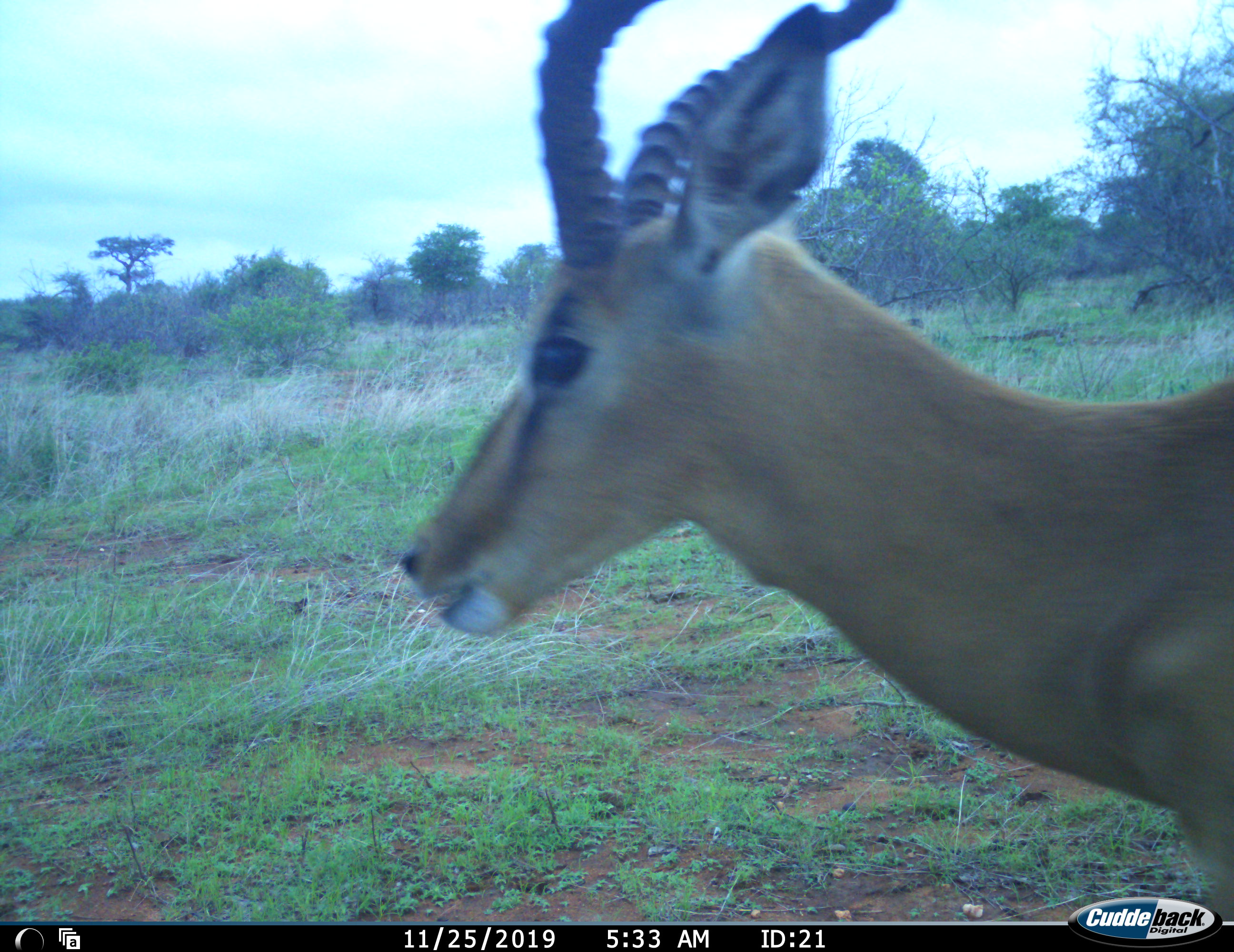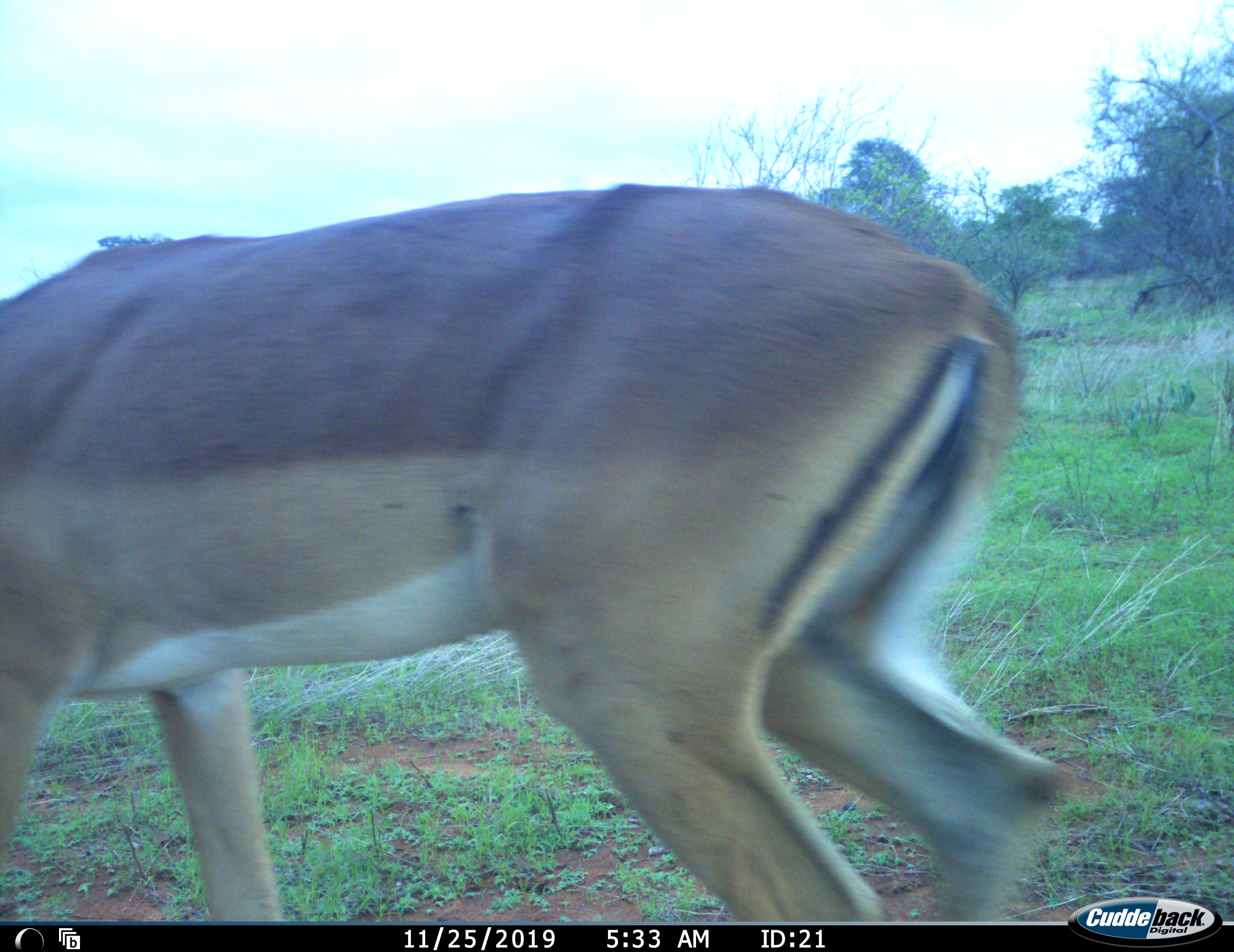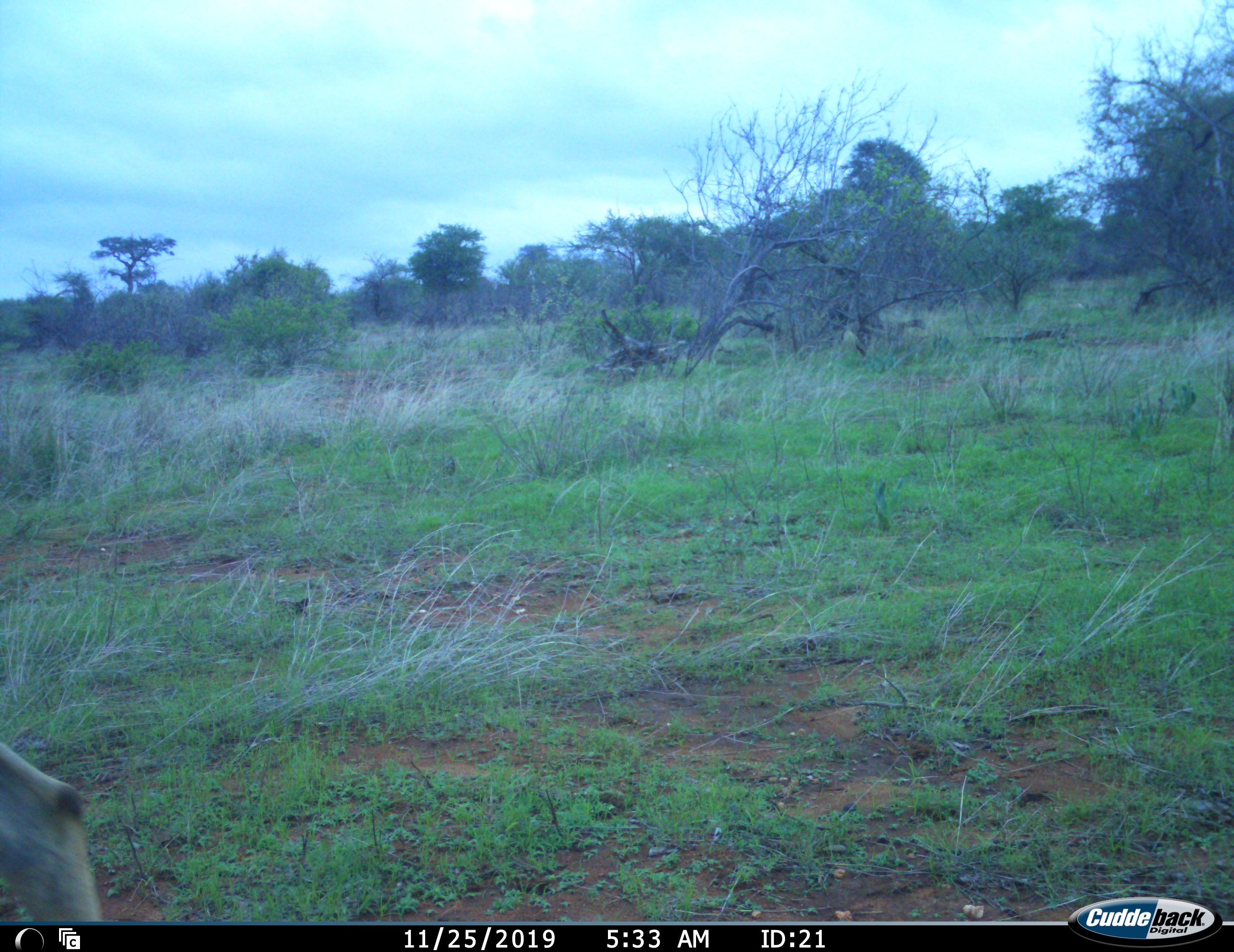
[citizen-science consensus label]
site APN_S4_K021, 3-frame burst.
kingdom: Animalia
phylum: Chordata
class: Mammalia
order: Artiodactyla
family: Bovidae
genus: Aepyceros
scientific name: Aepyceros melampus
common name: impala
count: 1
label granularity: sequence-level